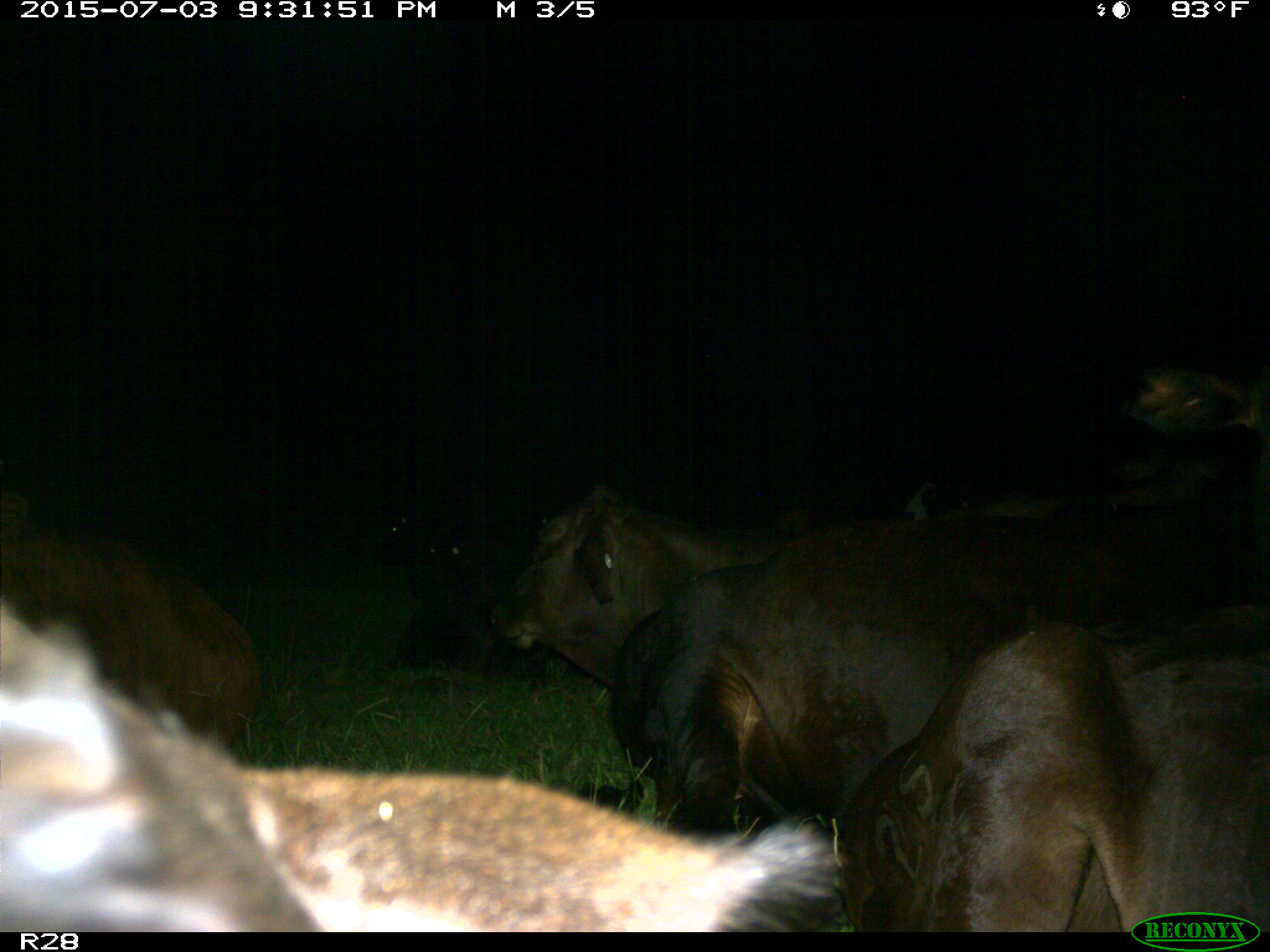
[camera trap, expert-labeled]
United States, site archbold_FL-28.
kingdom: Animalia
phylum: Chordata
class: Mammalia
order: Artiodactyla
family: Bovidae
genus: Bos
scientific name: Bos taurus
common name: domestic cow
Bos taurus (domestic cow).